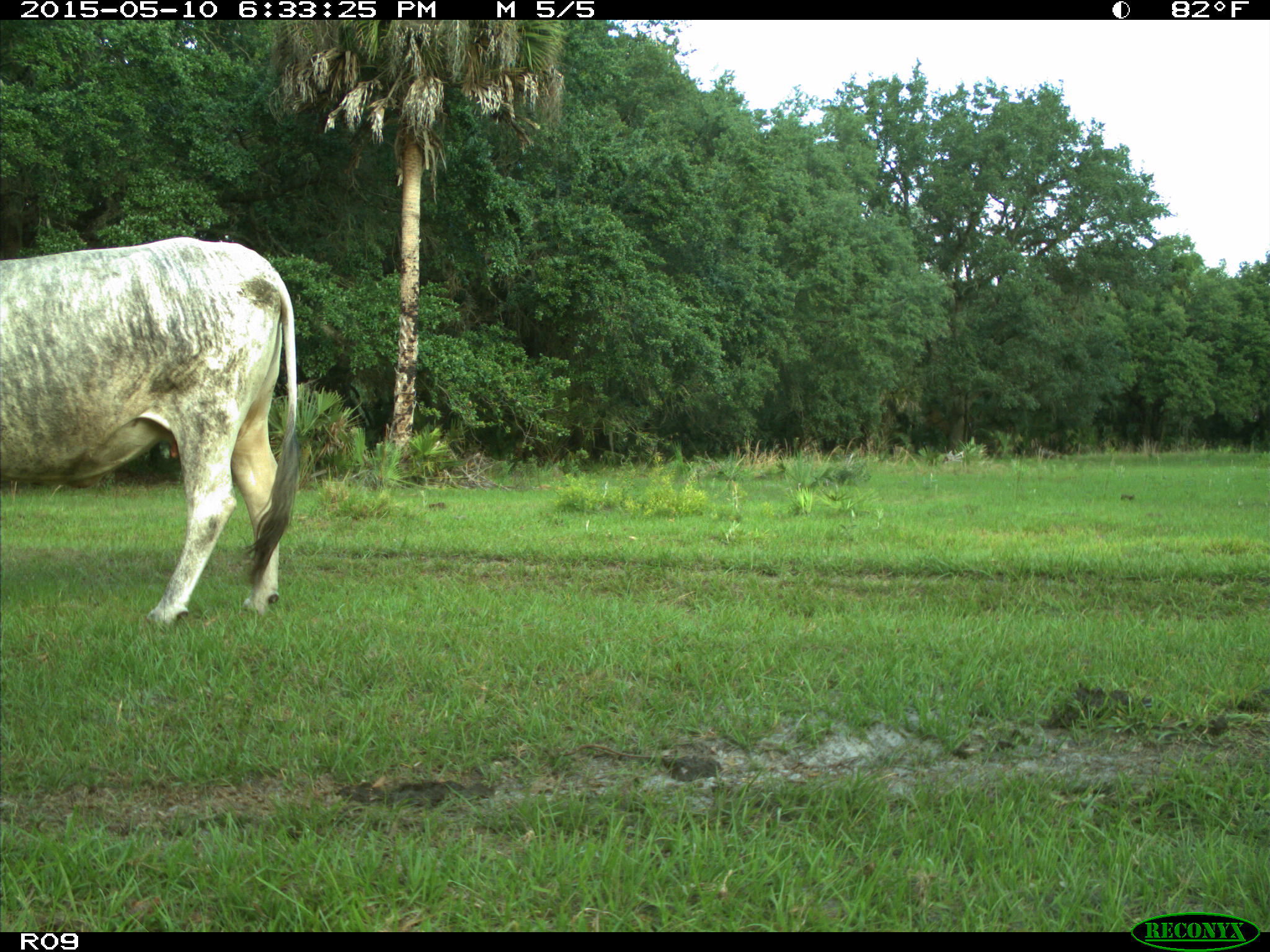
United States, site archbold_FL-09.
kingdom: Animalia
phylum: Chordata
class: Mammalia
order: Artiodactyla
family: Bovidae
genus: Bos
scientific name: Bos taurus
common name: domestic cow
Bos taurus (domestic cow).